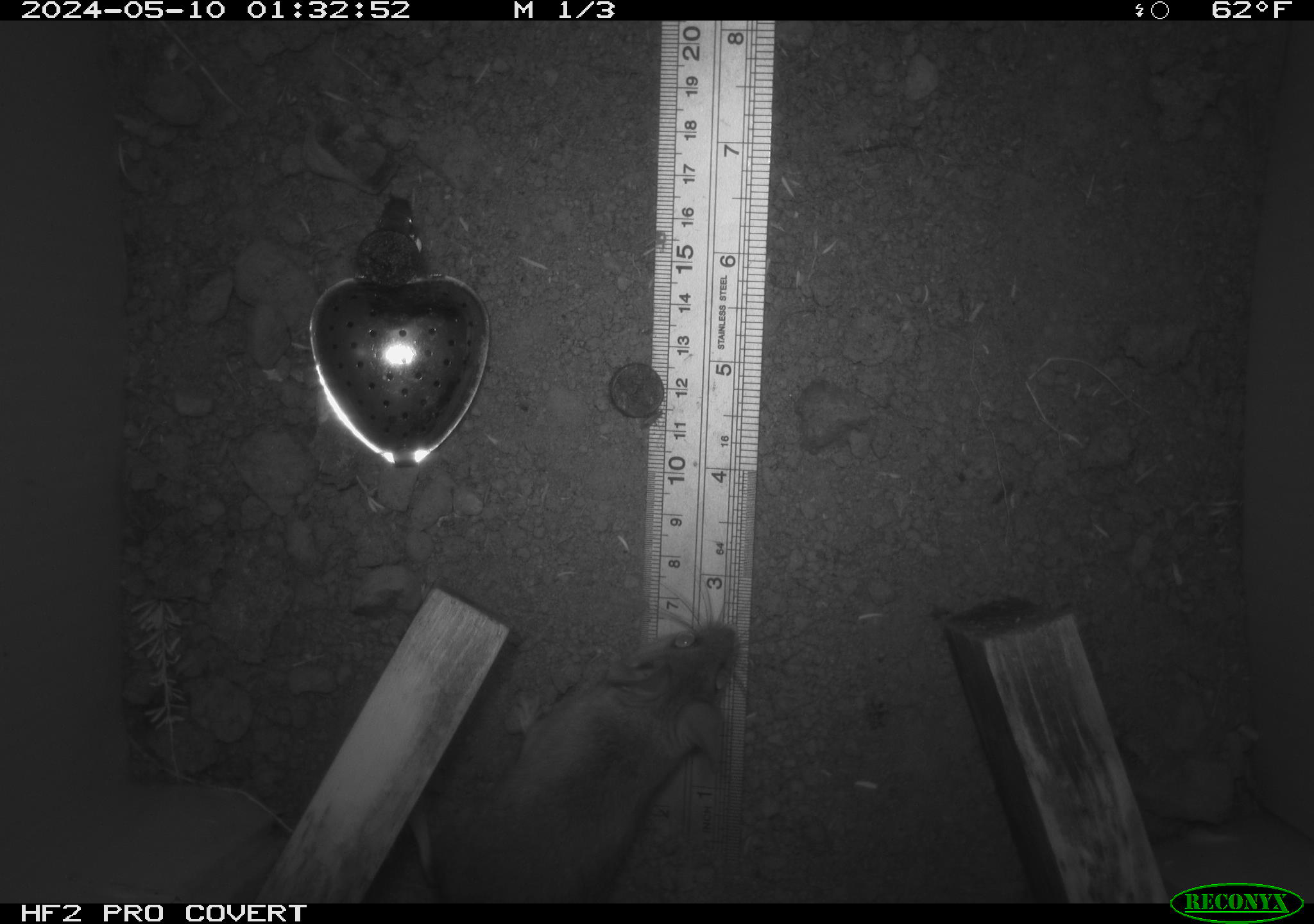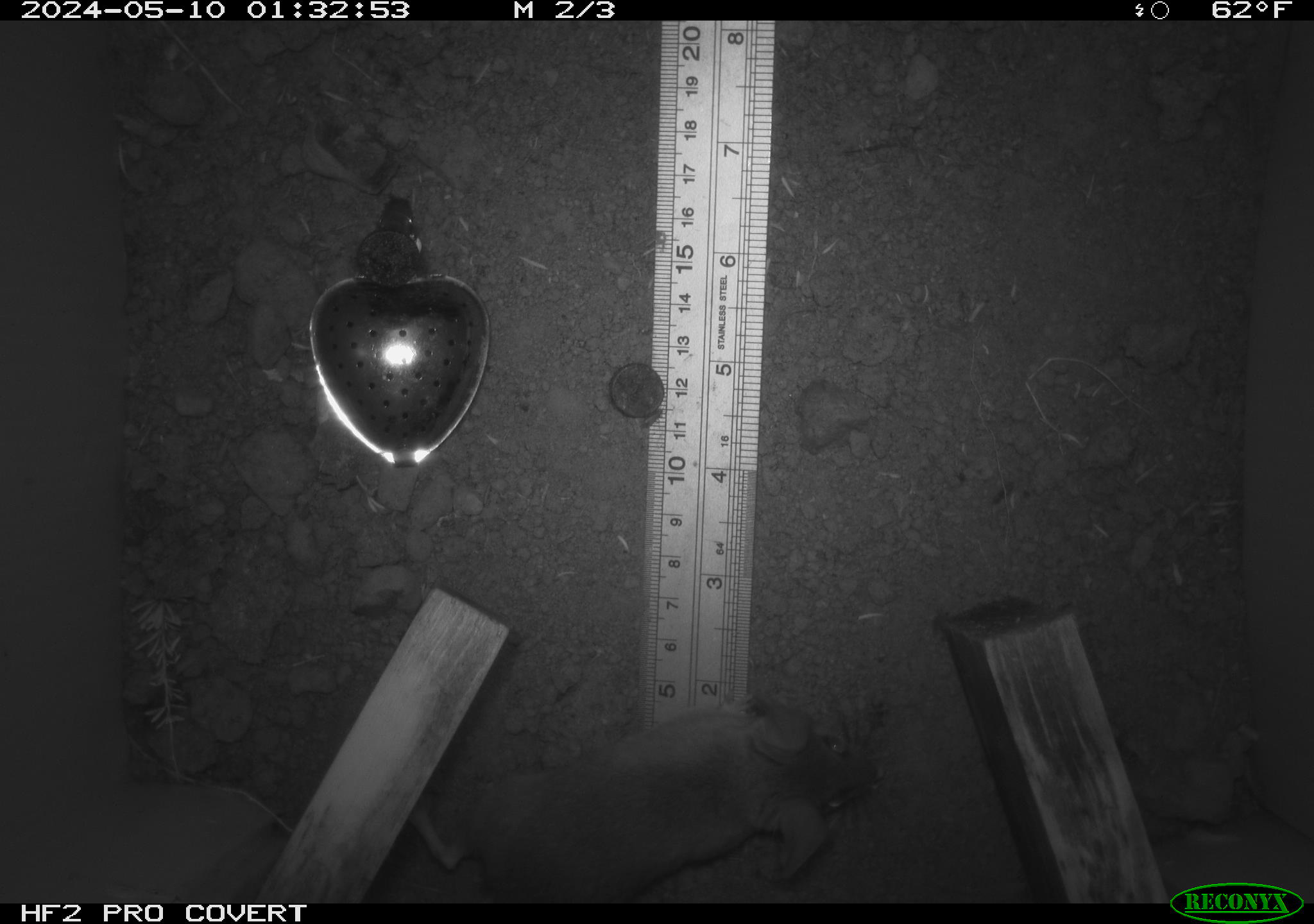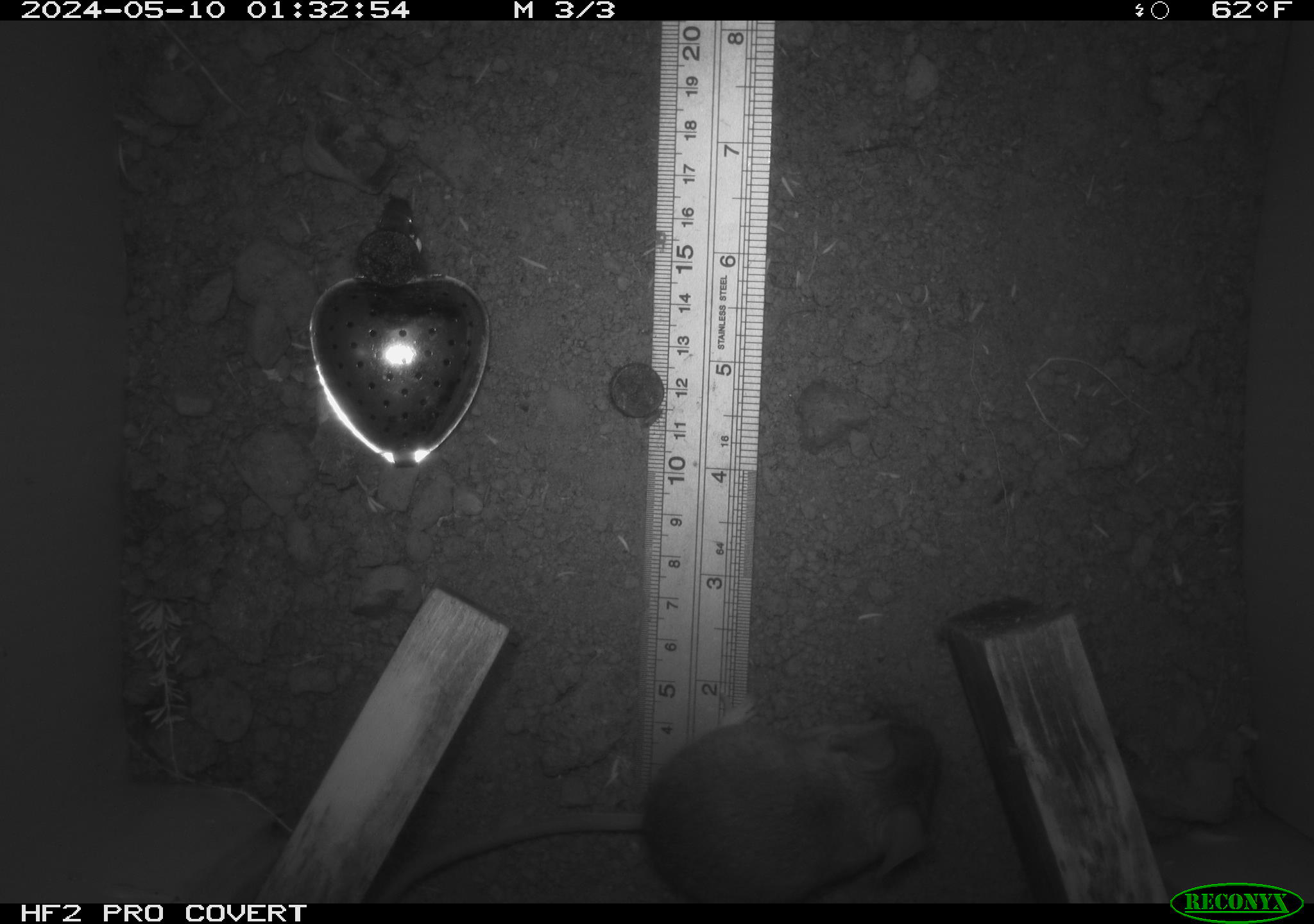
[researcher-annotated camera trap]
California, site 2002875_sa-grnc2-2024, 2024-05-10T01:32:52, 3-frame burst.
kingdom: Animalia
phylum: Chordata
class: Mammalia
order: Rodentia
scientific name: Rodentia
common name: rodent